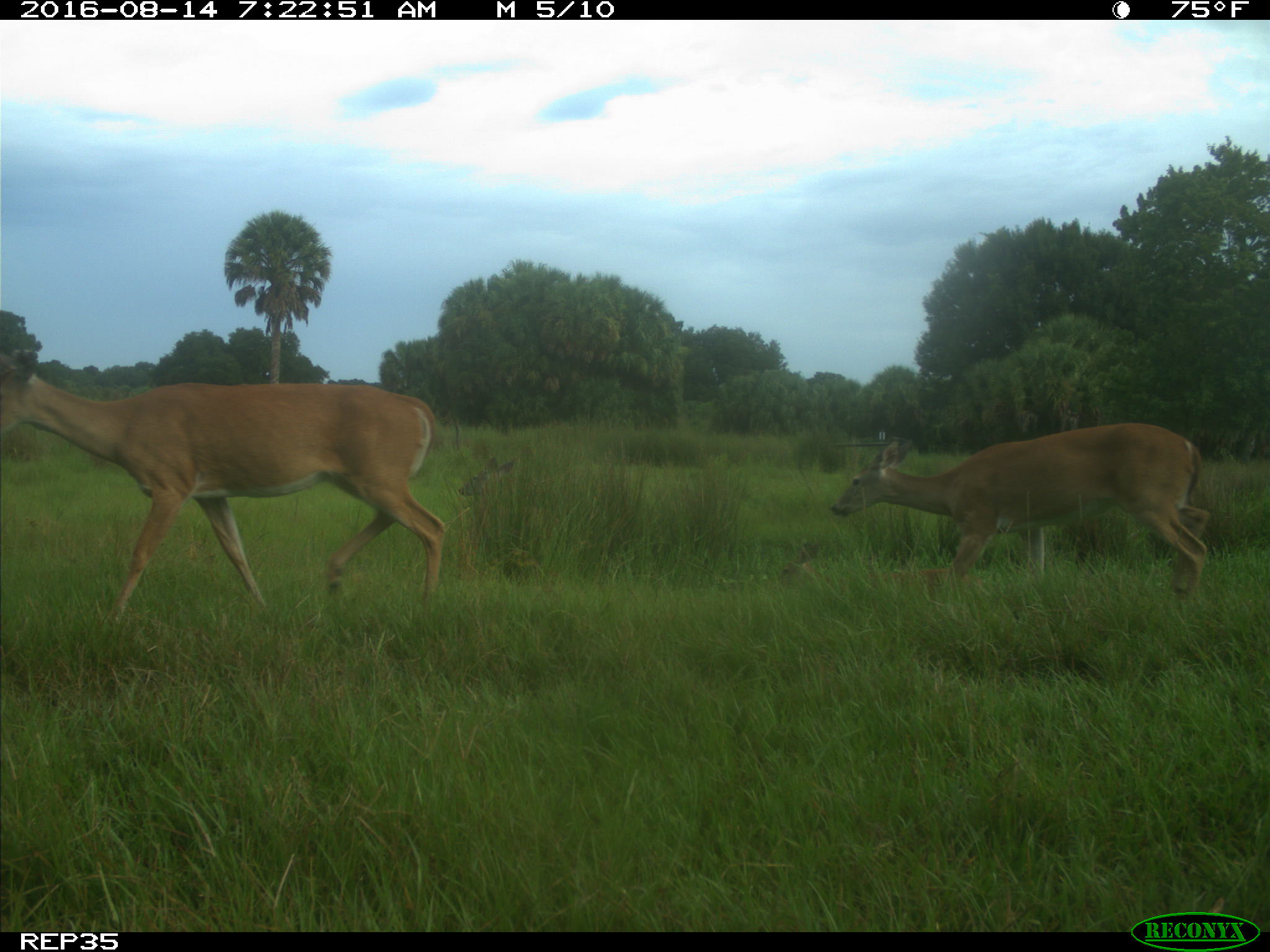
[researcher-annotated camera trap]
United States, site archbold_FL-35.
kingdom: Animalia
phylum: Chordata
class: Mammalia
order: Artiodactyla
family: Cervidae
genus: Odocoileus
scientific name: Odocoileus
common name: deer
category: unidentified deer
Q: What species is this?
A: Unidentified deer (deer) (Odocoileus).